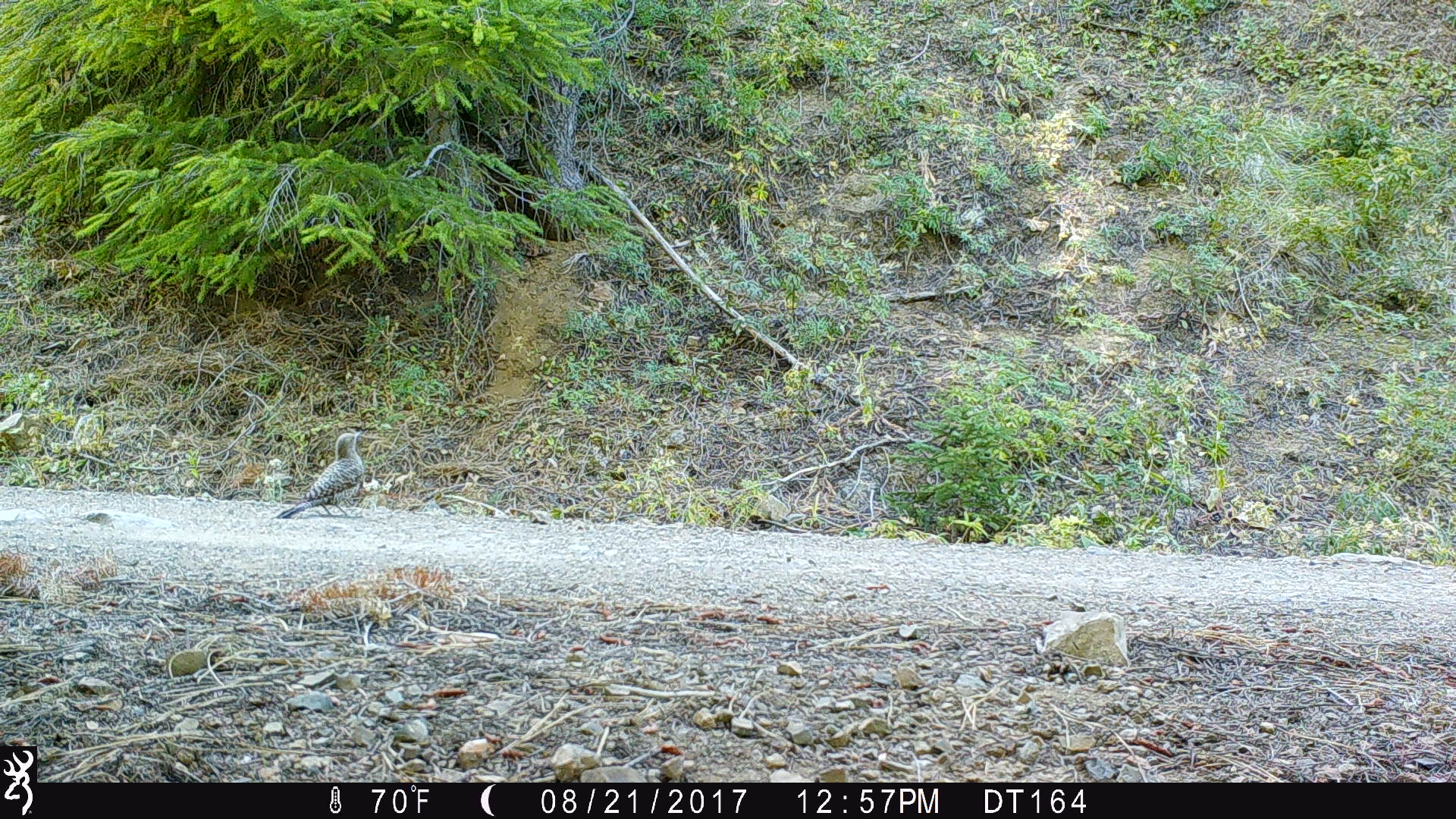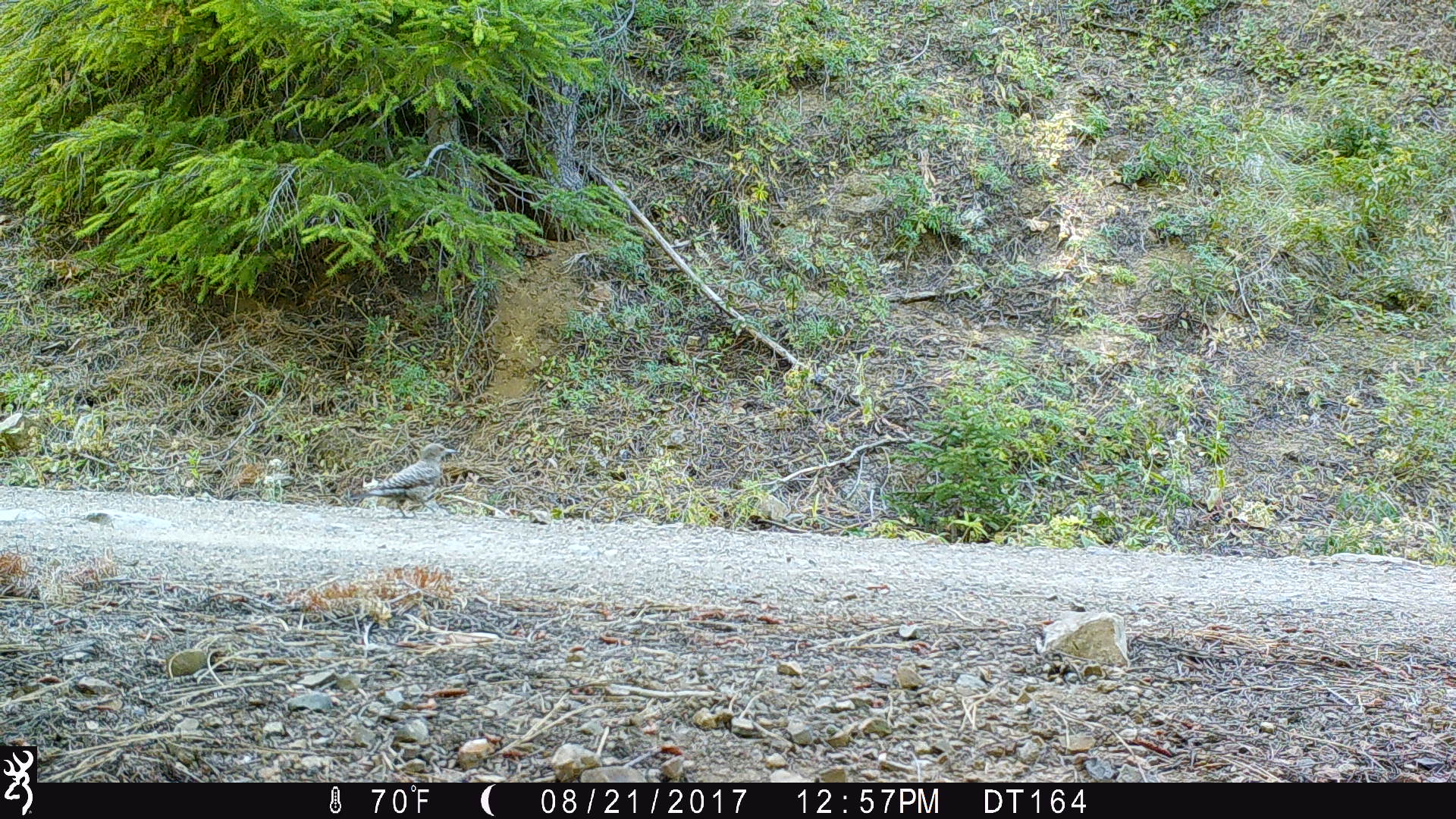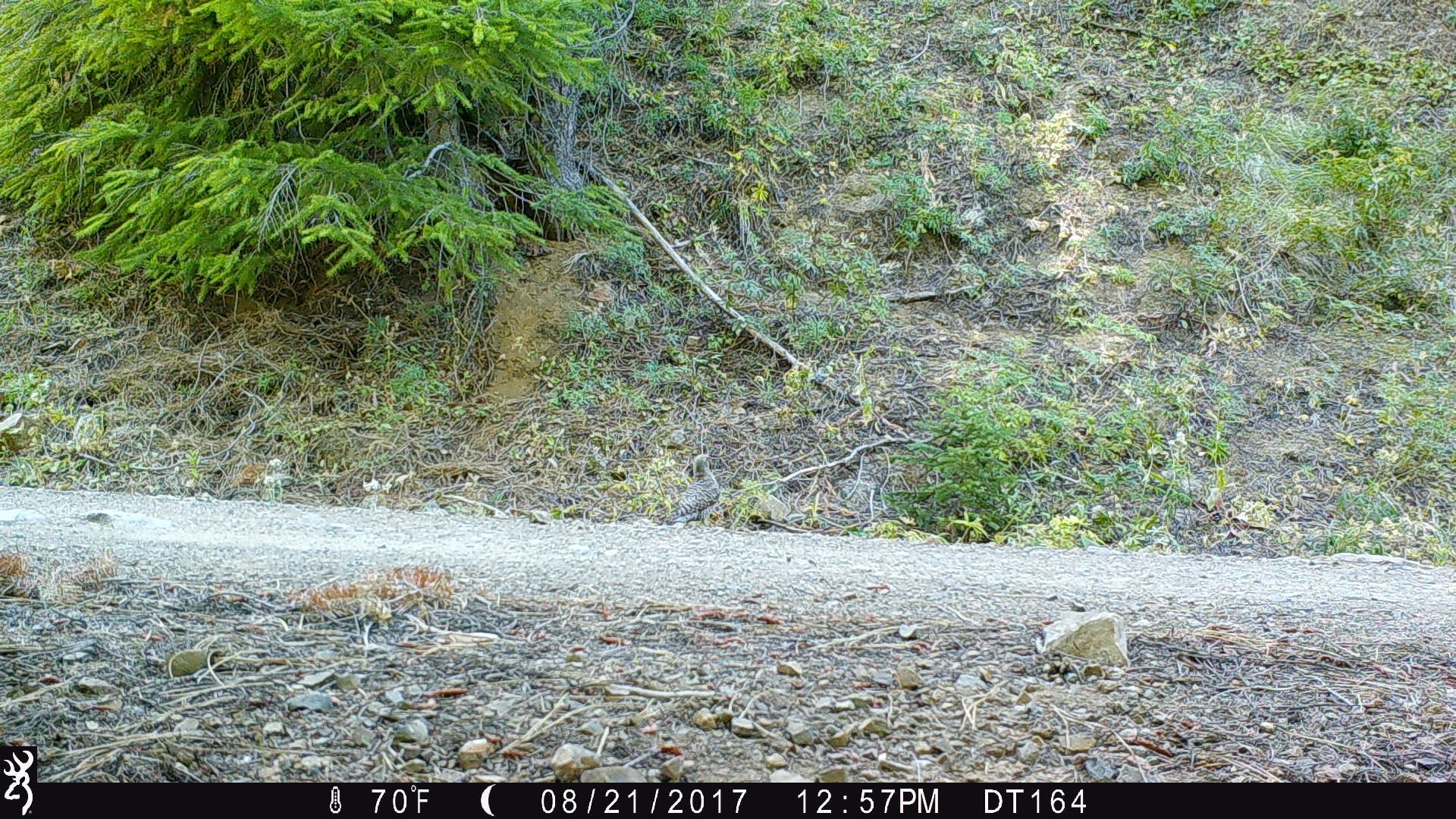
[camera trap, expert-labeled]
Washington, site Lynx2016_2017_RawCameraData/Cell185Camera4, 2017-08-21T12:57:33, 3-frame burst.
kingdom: Animalia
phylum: Chordata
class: Aves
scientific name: Aves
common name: birds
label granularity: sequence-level